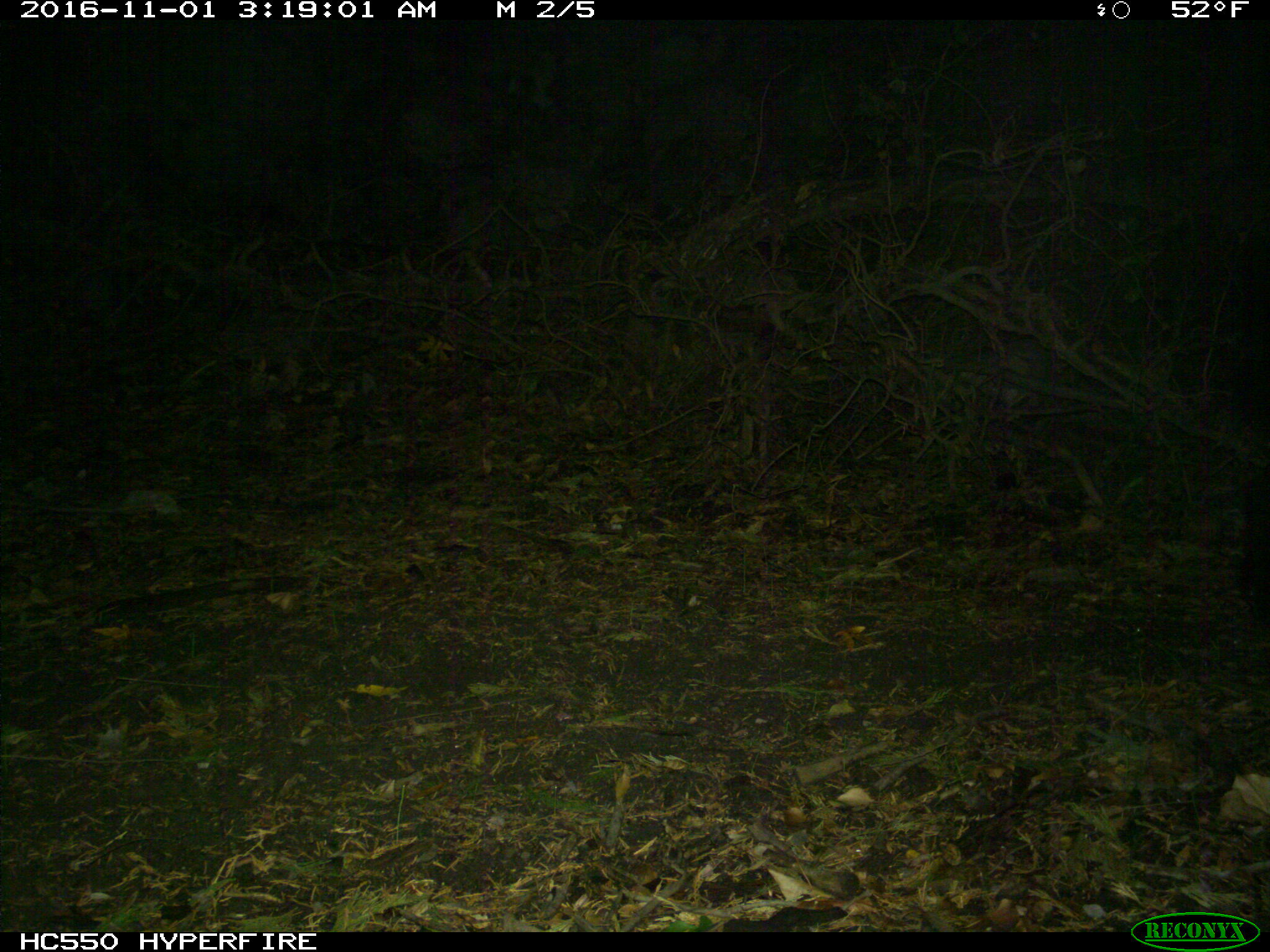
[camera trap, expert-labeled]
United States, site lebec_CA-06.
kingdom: Animalia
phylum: Chordata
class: Mammalia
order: Artiodactyla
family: Suidae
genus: Sus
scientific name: Sus scrofa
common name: wild boar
Sus scrofa (wild boar).